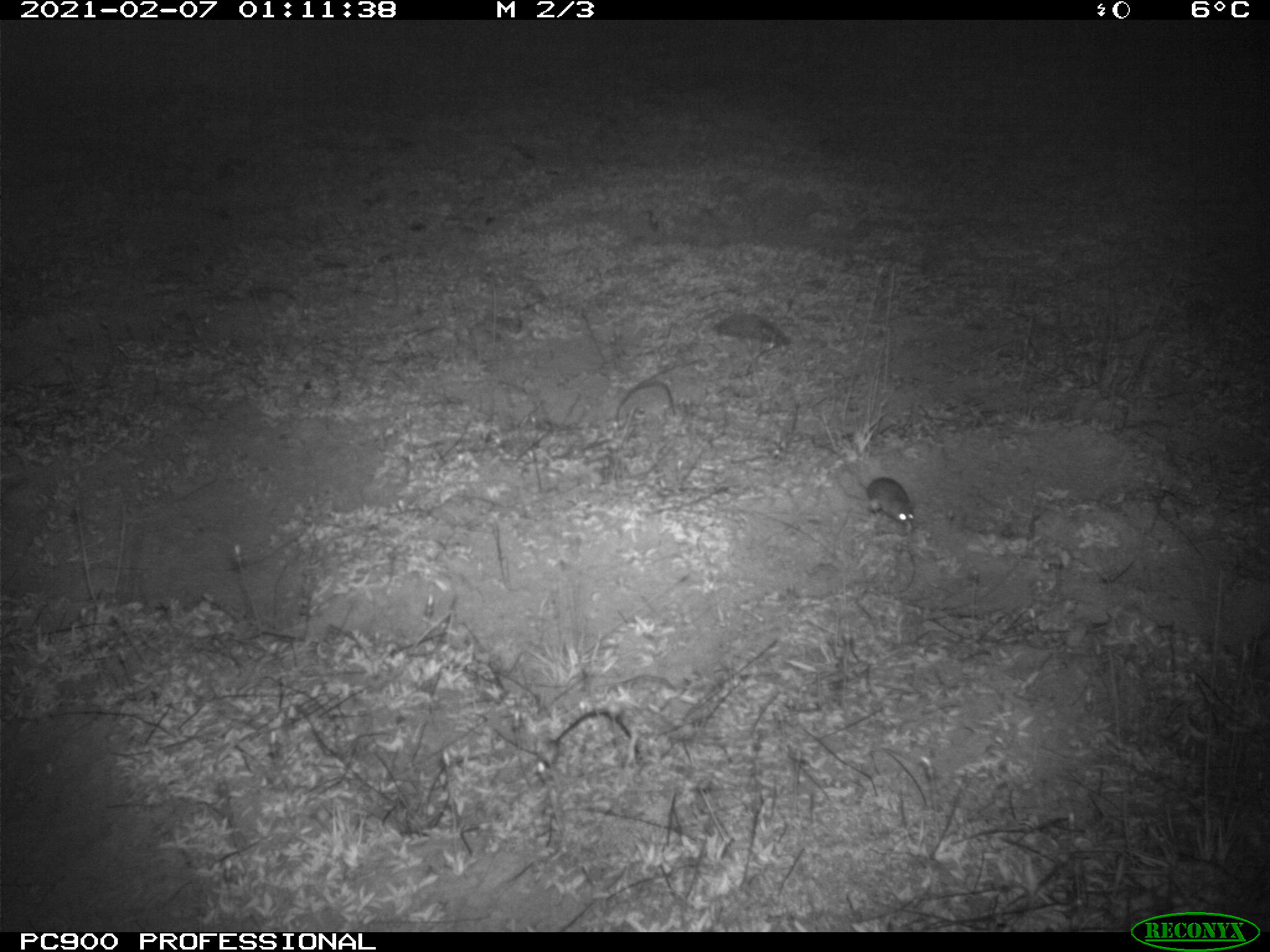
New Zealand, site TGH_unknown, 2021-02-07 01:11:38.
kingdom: Animalia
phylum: Chordata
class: Mammalia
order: Rodentia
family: Muridae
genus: Mus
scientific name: Mus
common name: mouse